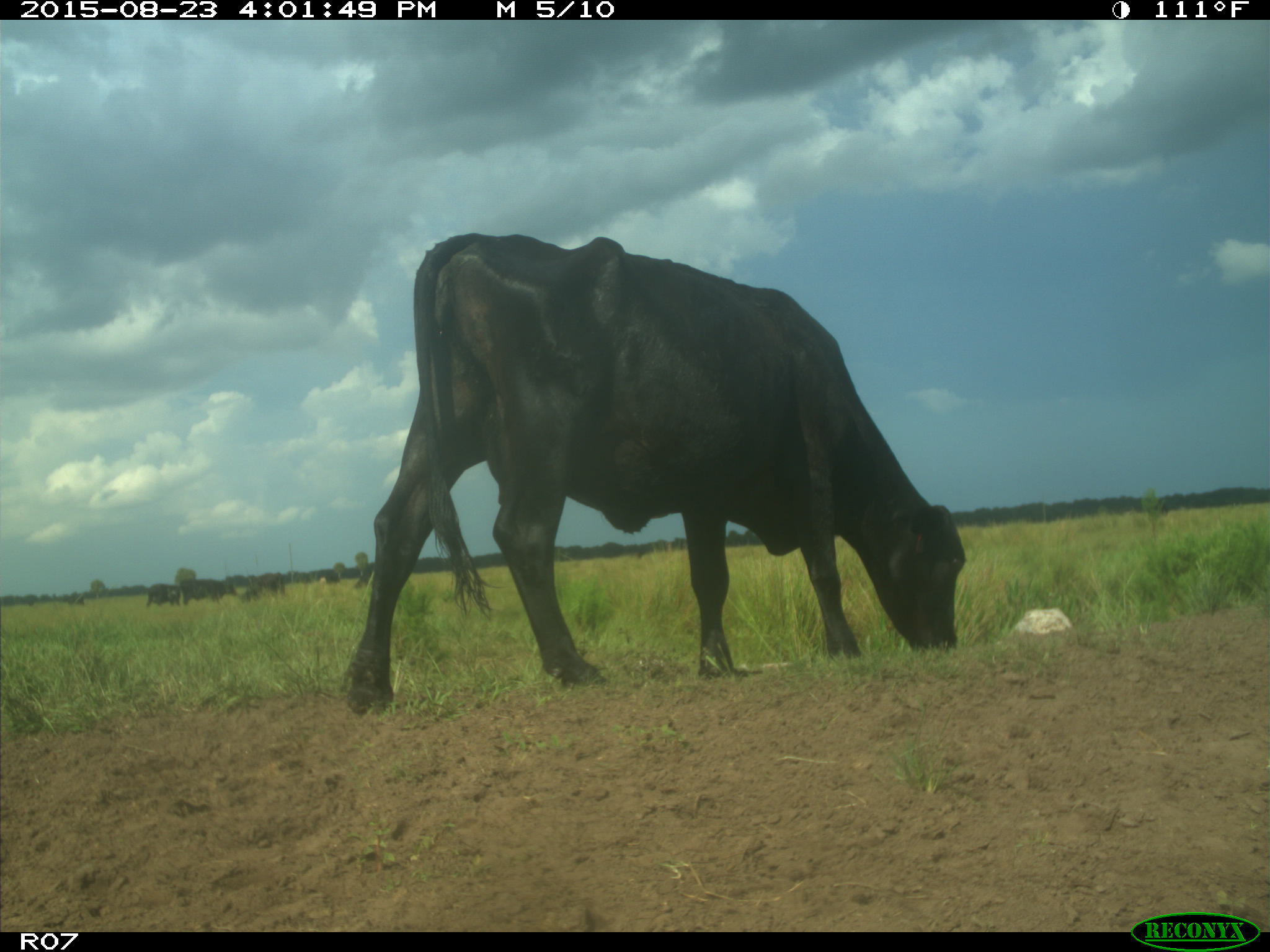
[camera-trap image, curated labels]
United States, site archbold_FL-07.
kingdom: Animalia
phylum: Chordata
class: Mammalia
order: Artiodactyla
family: Bovidae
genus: Bos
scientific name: Bos taurus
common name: domestic cow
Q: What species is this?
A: Bos taurus (domestic cow).